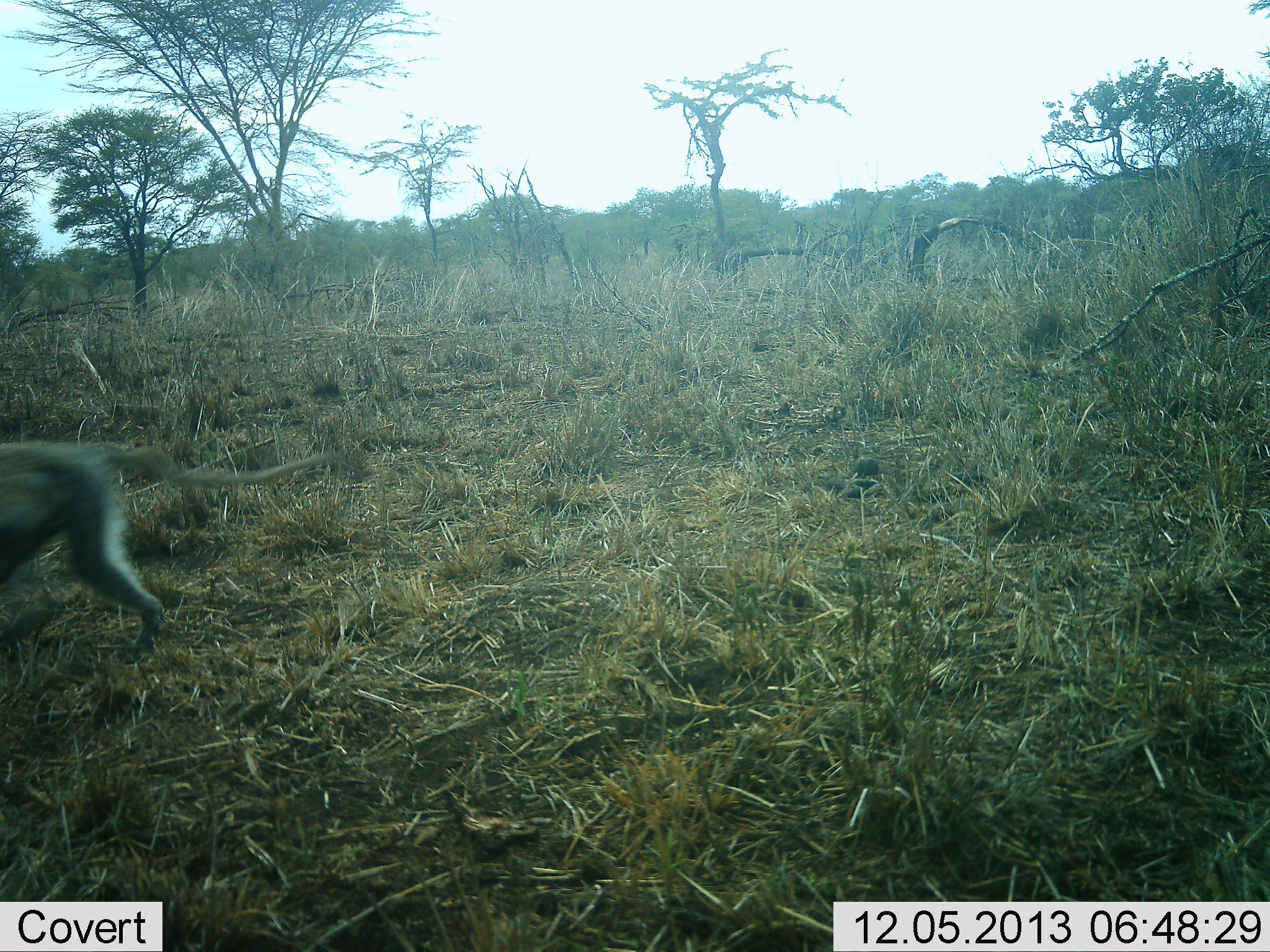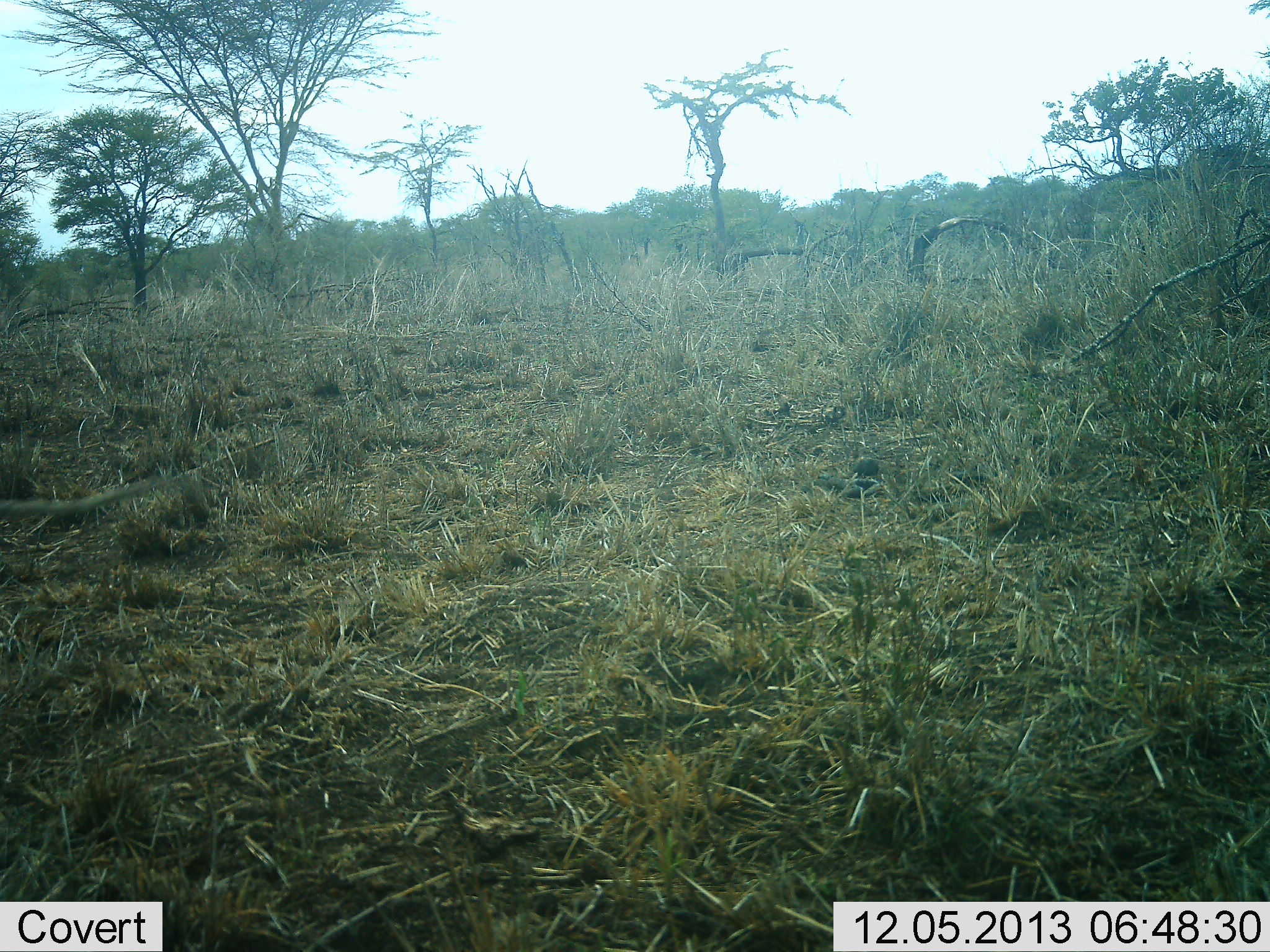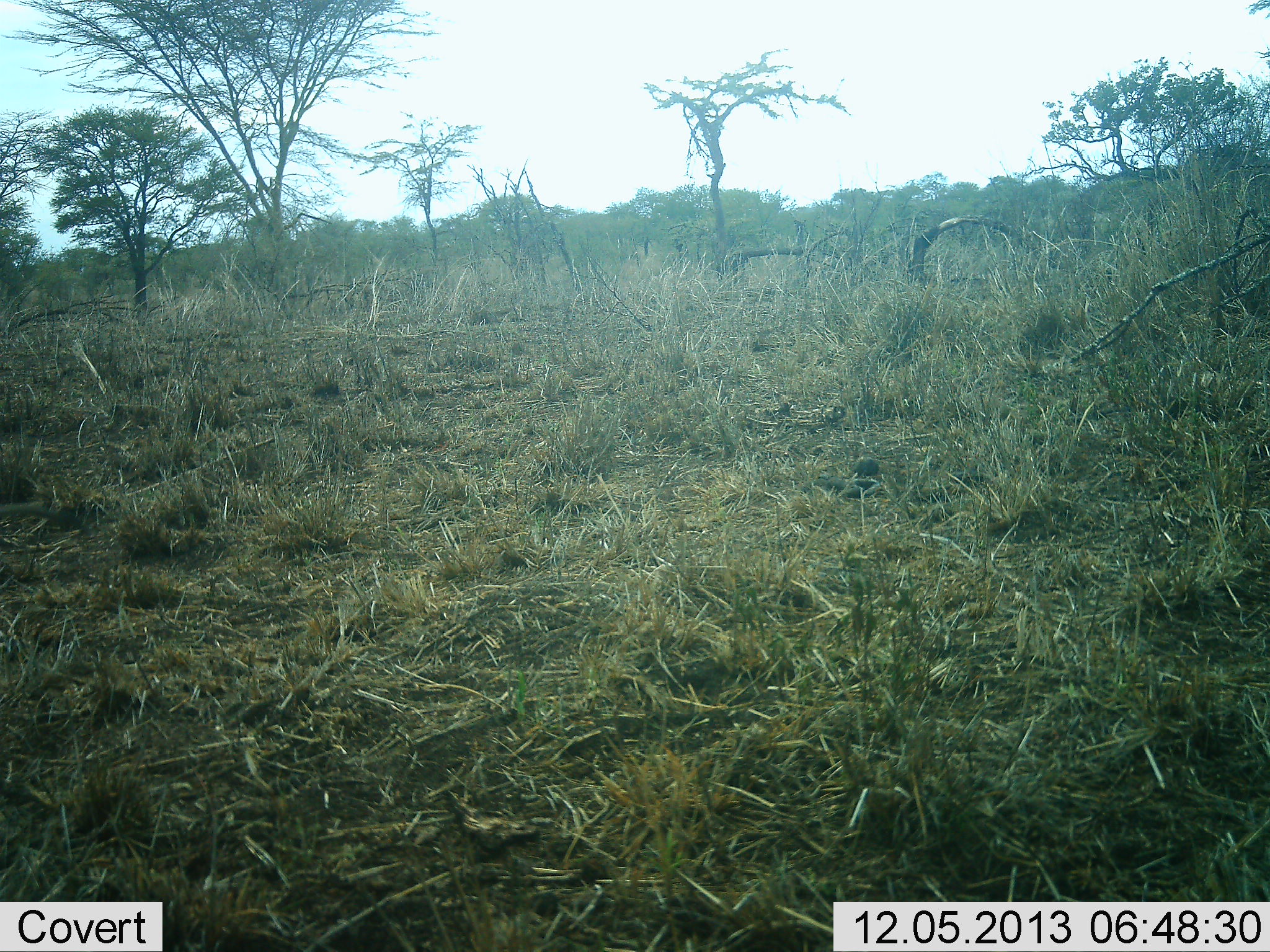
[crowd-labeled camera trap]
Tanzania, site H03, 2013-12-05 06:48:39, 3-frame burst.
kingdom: Animalia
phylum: Chordata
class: Mammalia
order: Primates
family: Cercopithecidae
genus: Chlorocebus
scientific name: Chlorocebus pygerythrus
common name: vervet monkey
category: monkeyvervet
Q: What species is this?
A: Monkeyvervet (vervet monkey) (Chlorocebus pygerythrus).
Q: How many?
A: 1.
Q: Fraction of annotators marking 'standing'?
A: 0%.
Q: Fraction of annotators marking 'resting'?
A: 0%.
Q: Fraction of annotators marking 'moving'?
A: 100%.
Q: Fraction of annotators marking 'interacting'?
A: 0%.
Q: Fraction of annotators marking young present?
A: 0%.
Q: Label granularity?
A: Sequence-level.